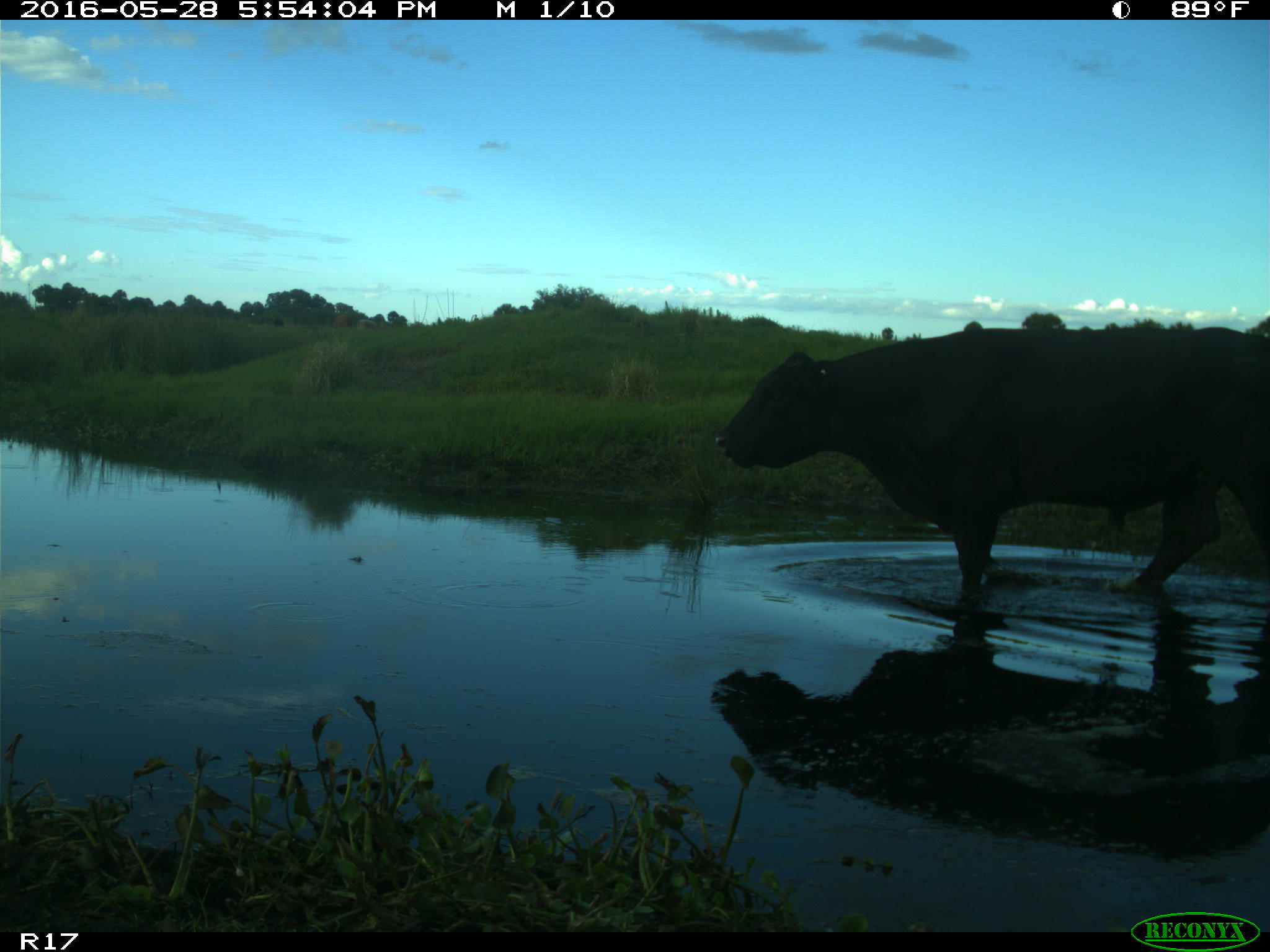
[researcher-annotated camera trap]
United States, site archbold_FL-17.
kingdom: Animalia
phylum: Chordata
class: Mammalia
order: Artiodactyla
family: Bovidae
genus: Bos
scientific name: Bos taurus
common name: domestic cow